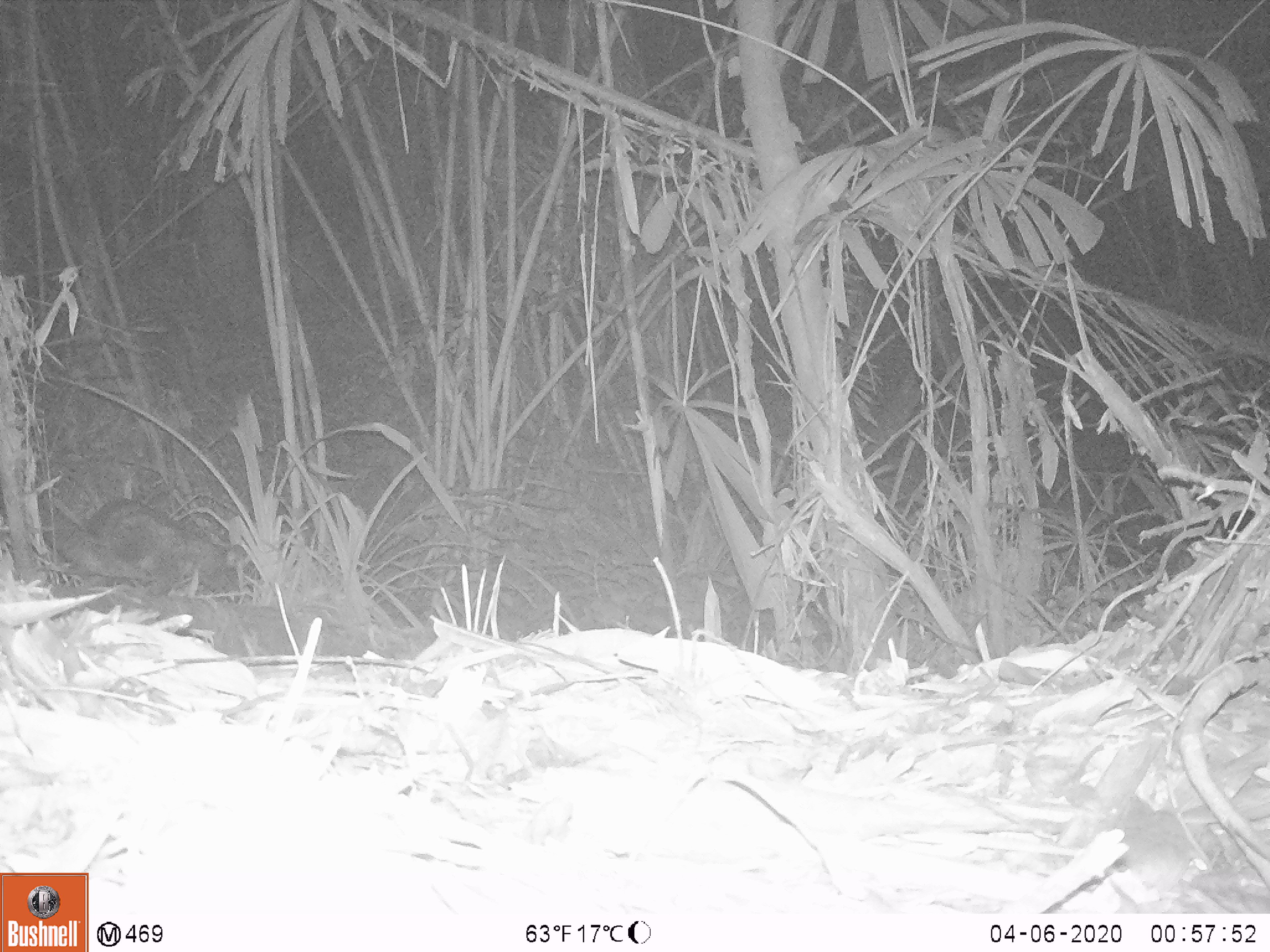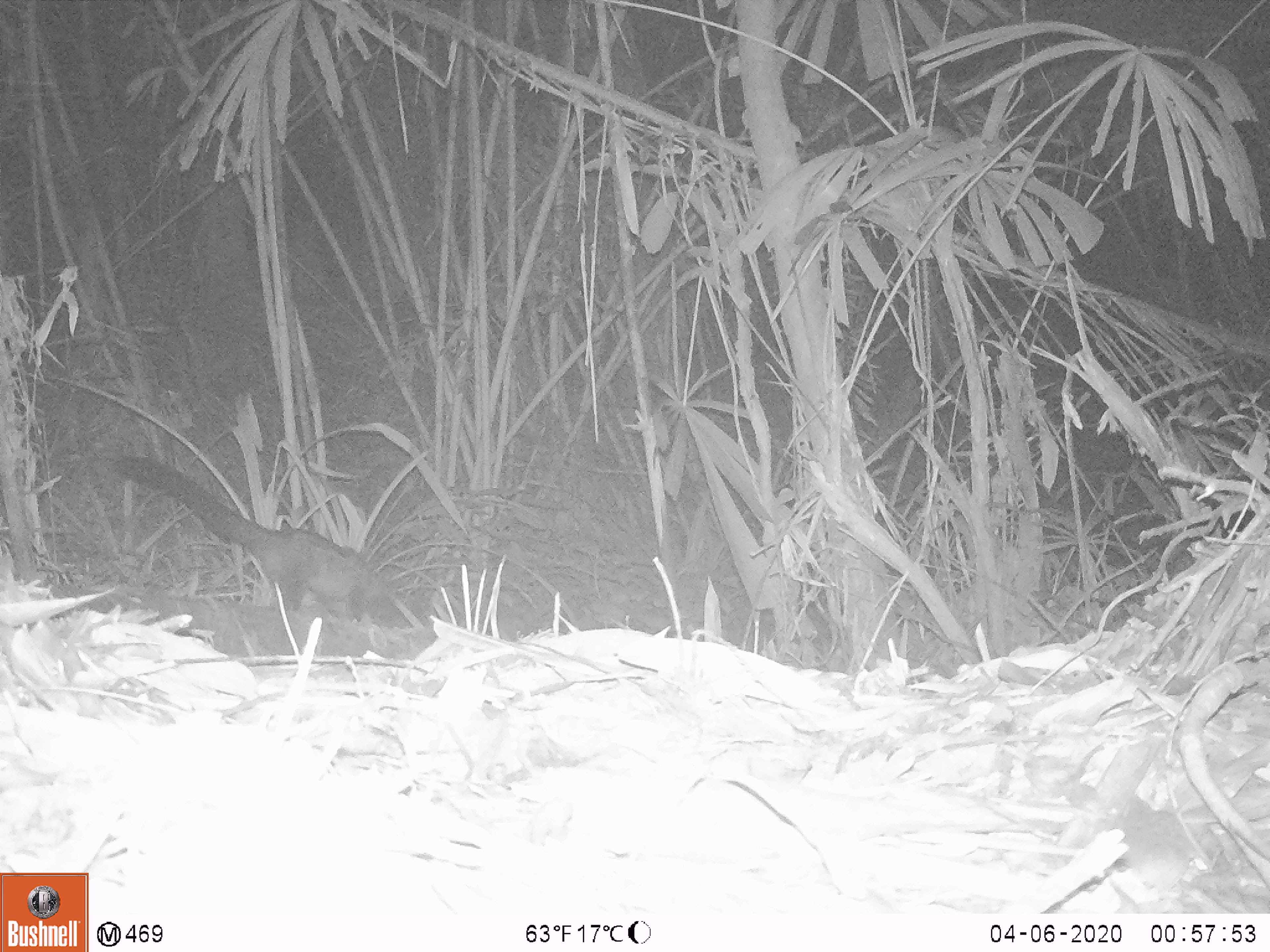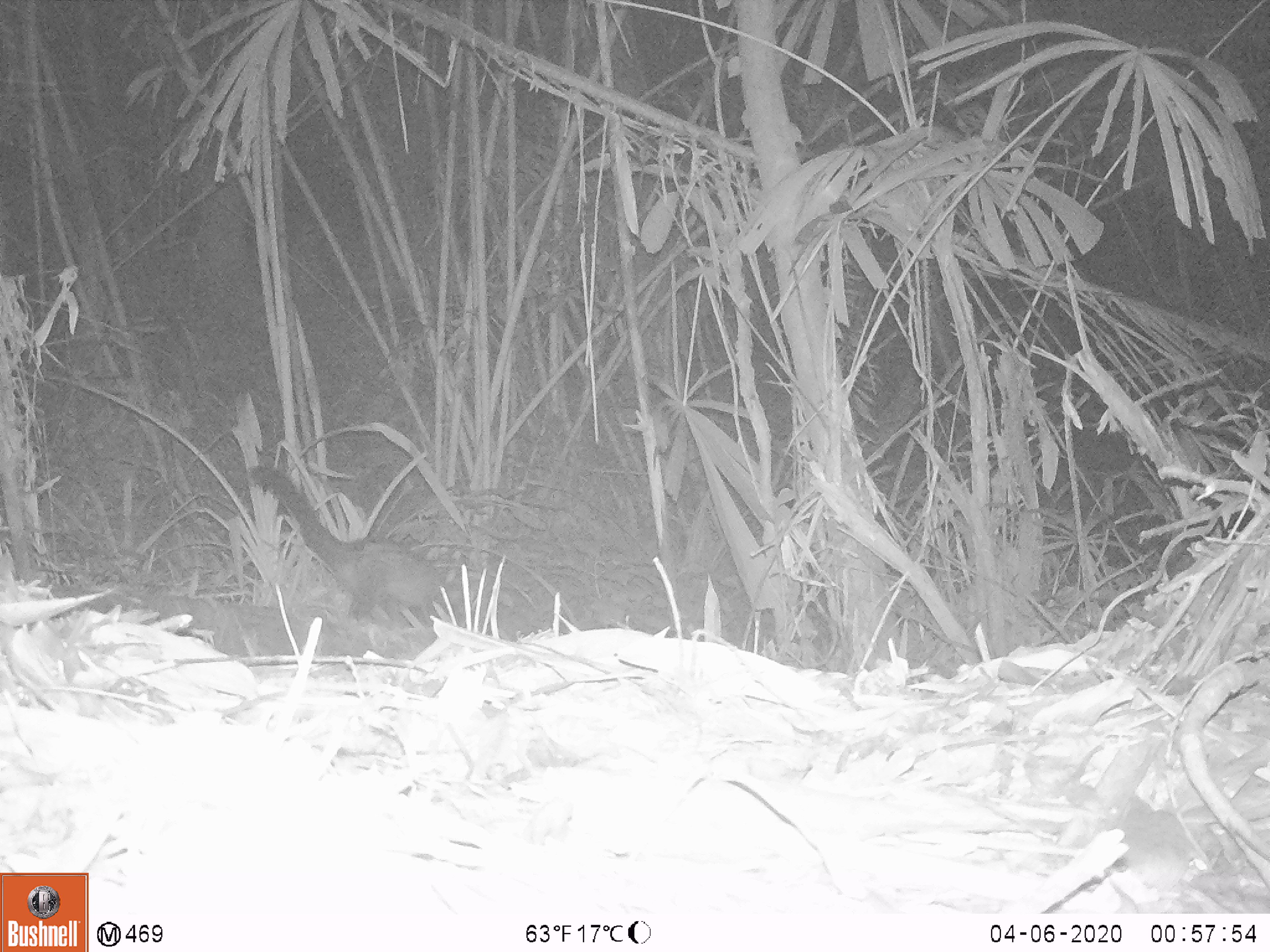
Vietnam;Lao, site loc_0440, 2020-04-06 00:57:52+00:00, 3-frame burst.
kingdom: Animalia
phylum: Chordata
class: Mammalia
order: Carnivora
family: Viverridae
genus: Paradoxurus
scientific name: Paradoxurus hermaphroditus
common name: common palm civet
Common palm civet (Paradoxurus hermaphroditus). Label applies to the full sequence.